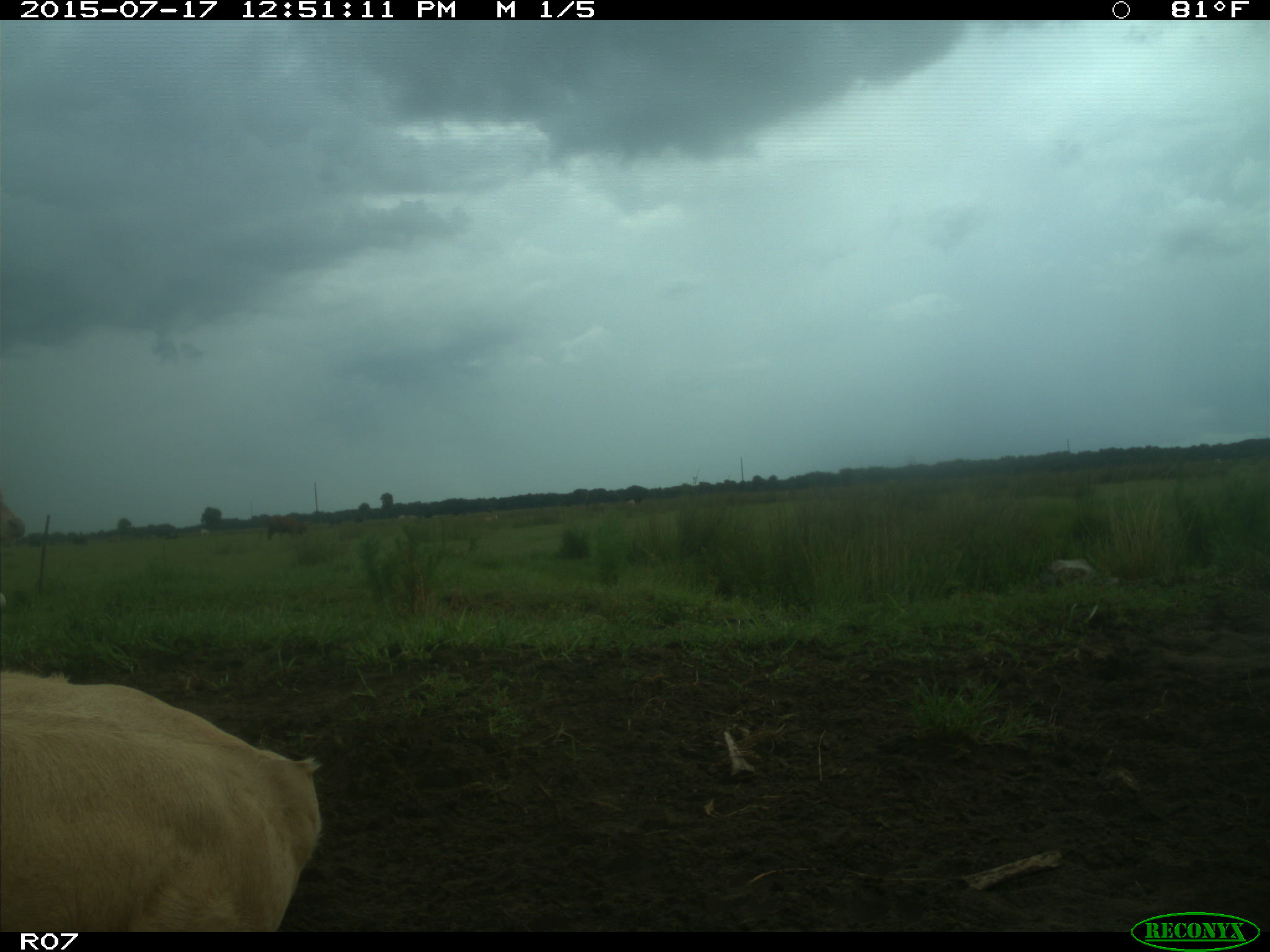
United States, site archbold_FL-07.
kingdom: Animalia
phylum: Chordata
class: Mammalia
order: Artiodactyla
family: Bovidae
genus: Bos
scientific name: Bos taurus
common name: domestic cow